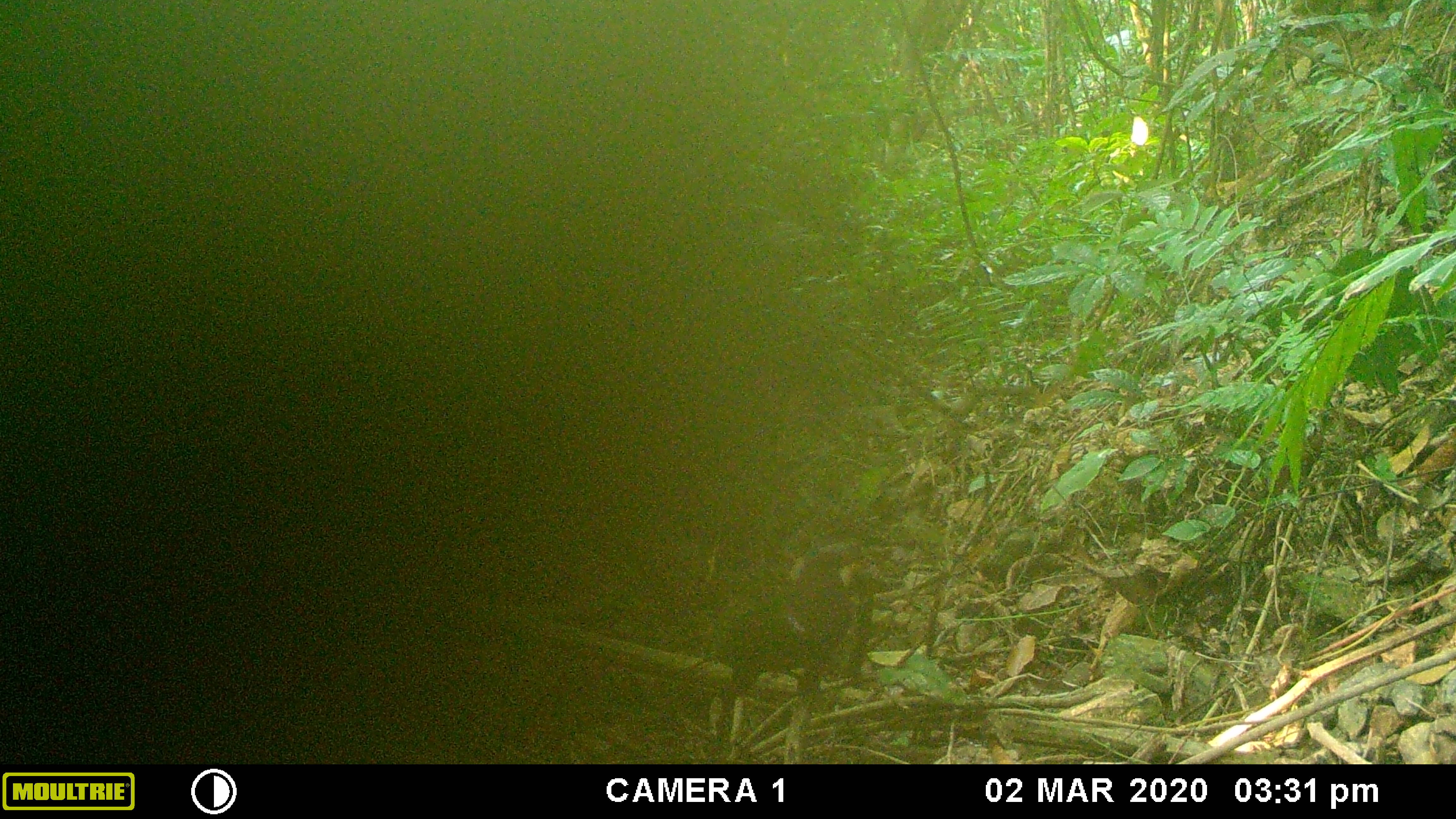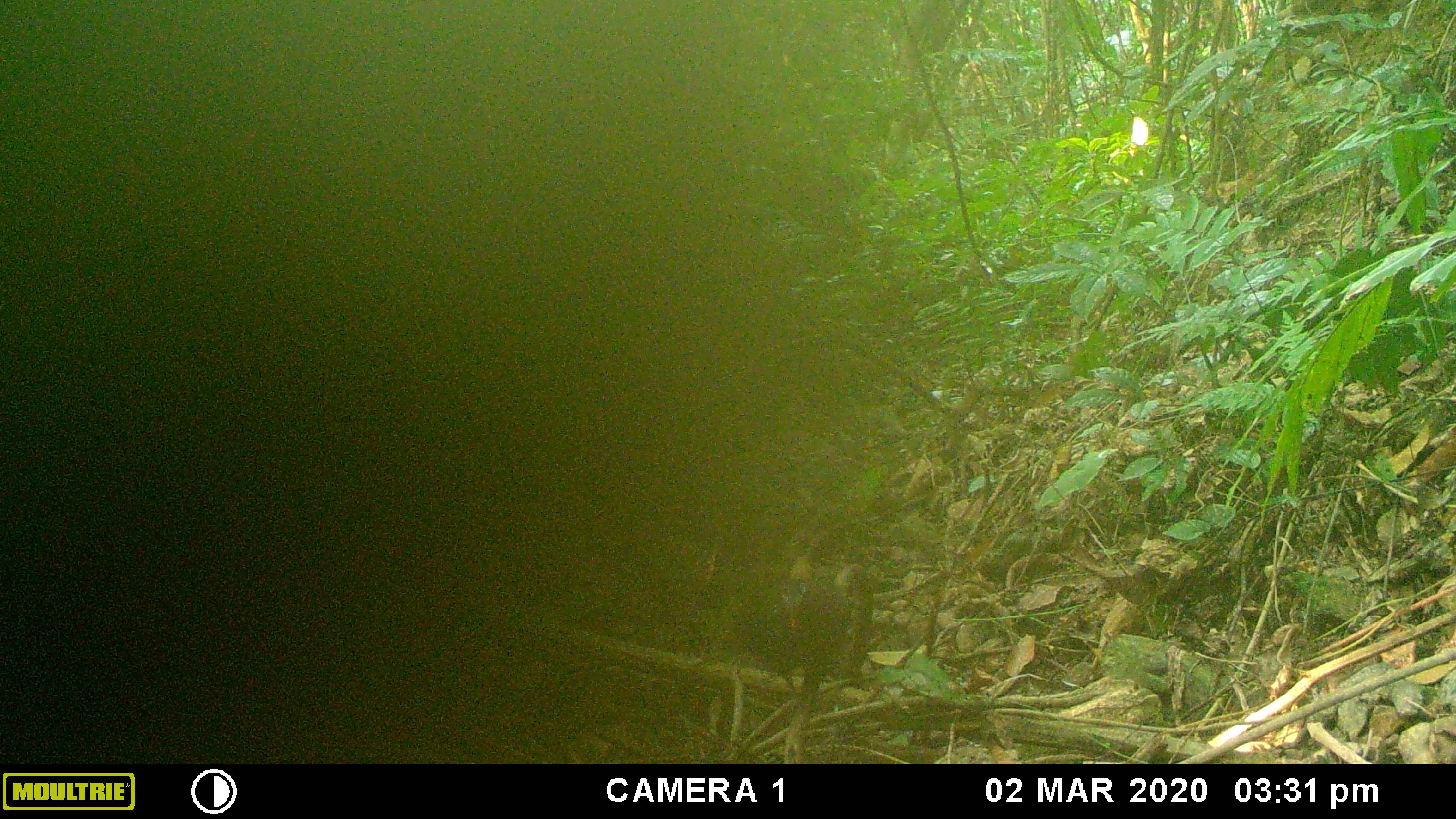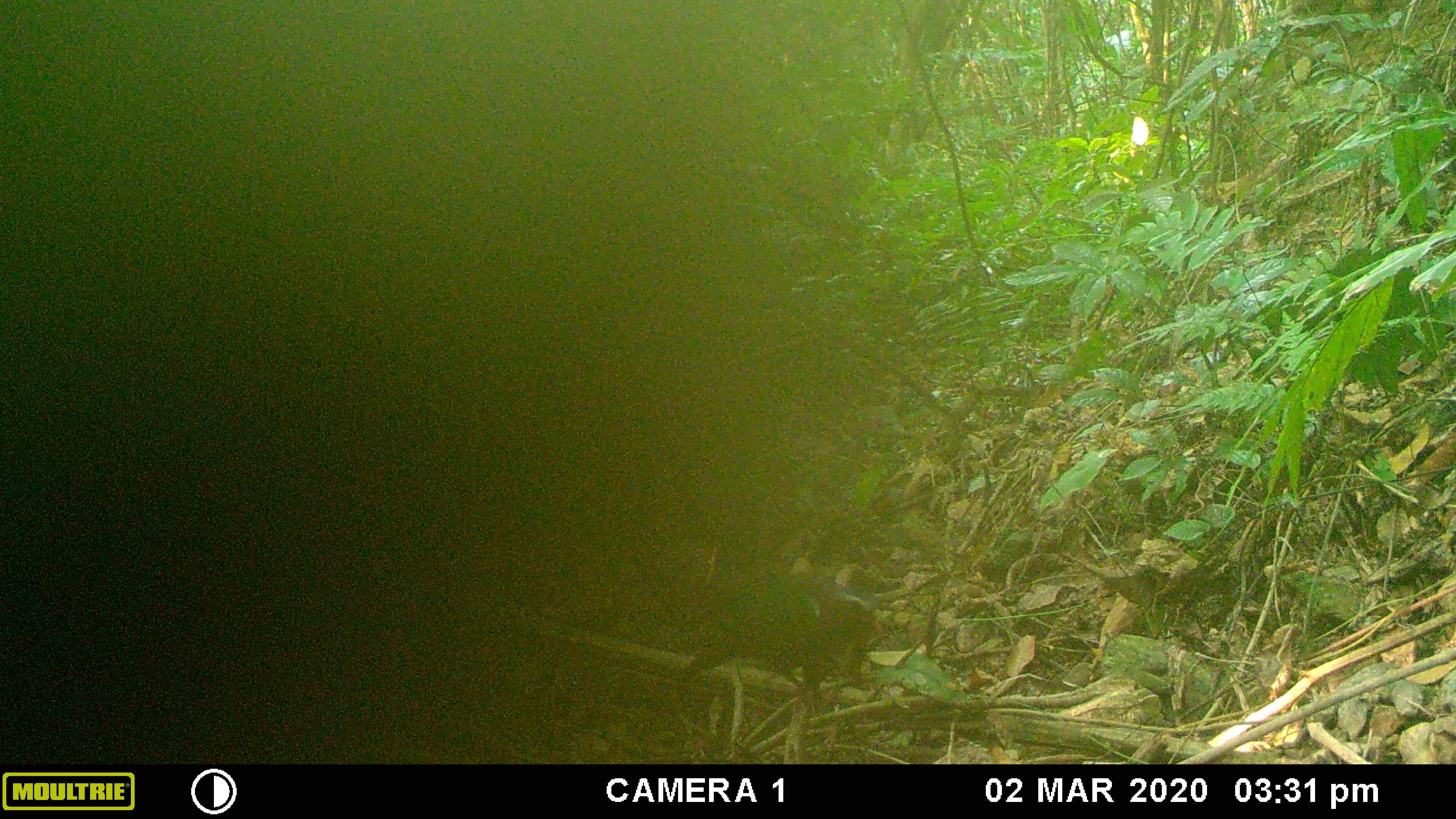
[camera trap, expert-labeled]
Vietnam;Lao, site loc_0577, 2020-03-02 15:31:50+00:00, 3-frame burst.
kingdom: Animalia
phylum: Chordata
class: Aves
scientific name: Aves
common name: bird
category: unidentified bird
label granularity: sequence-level